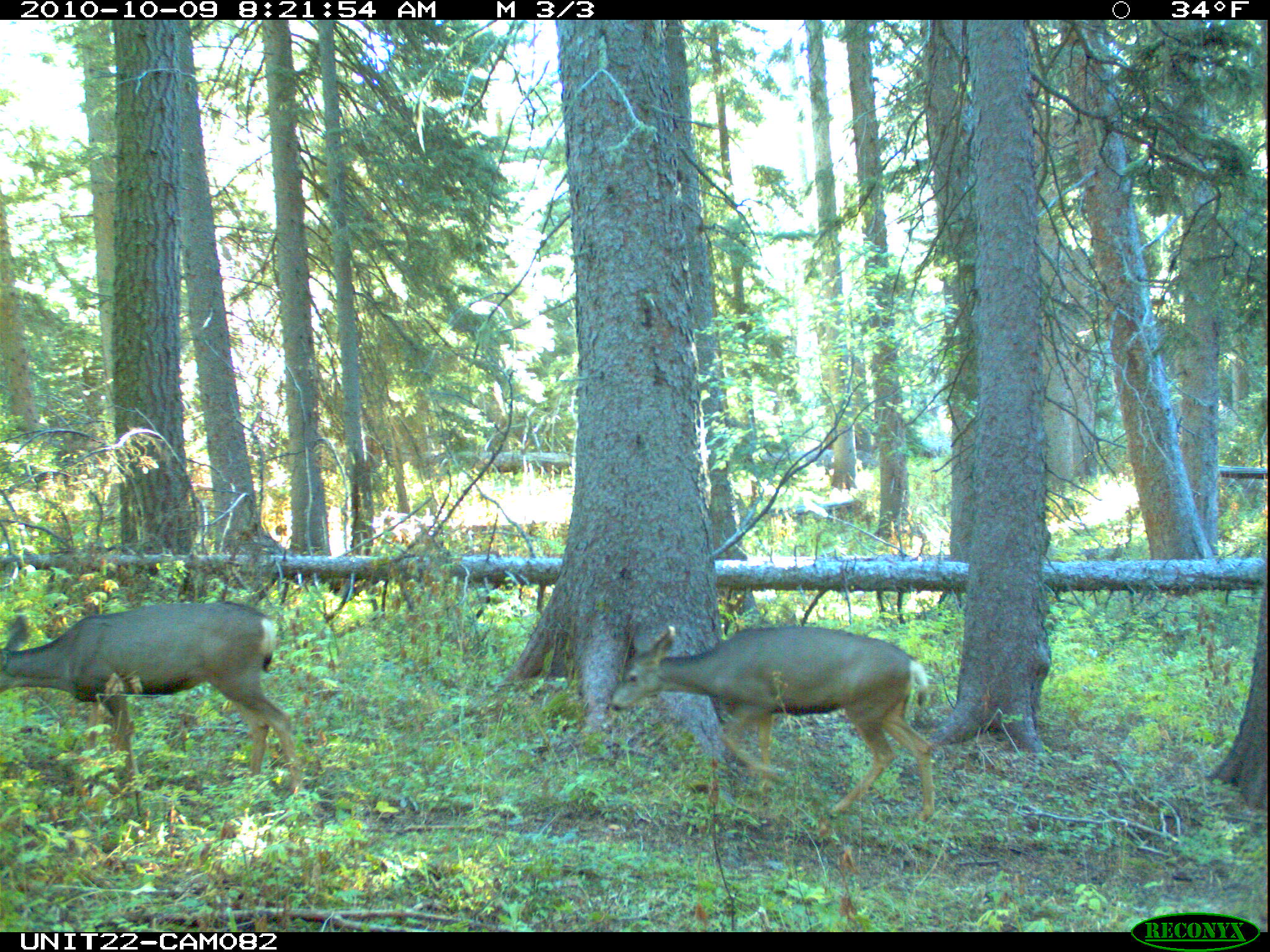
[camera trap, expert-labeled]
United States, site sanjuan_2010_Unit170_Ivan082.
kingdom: Animalia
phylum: Chordata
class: Mammalia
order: Artiodactyla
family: Cervidae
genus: Odocoileus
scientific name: Odocoileus hemionus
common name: mule deer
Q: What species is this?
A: Odocoileus hemionus (mule deer).